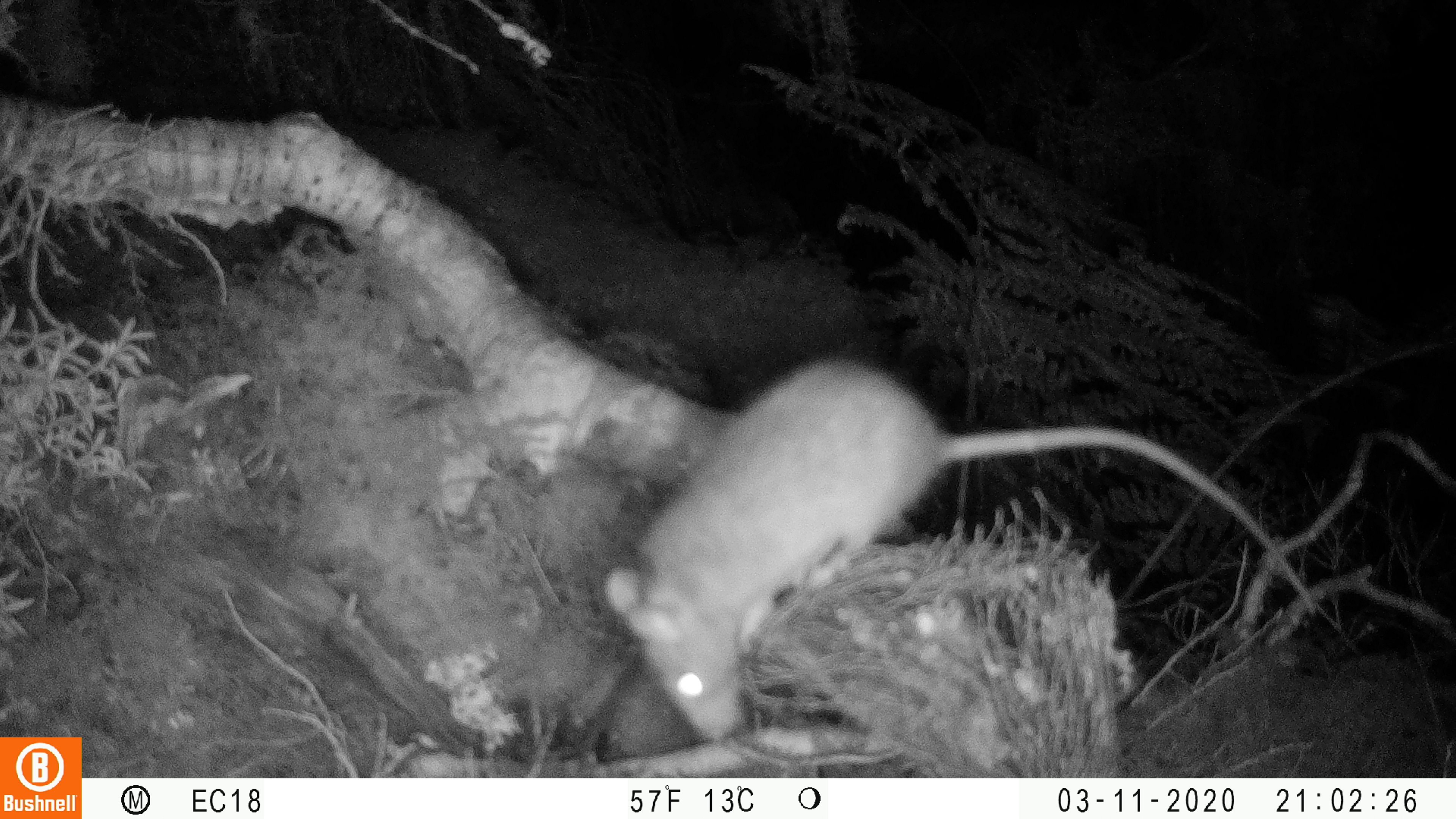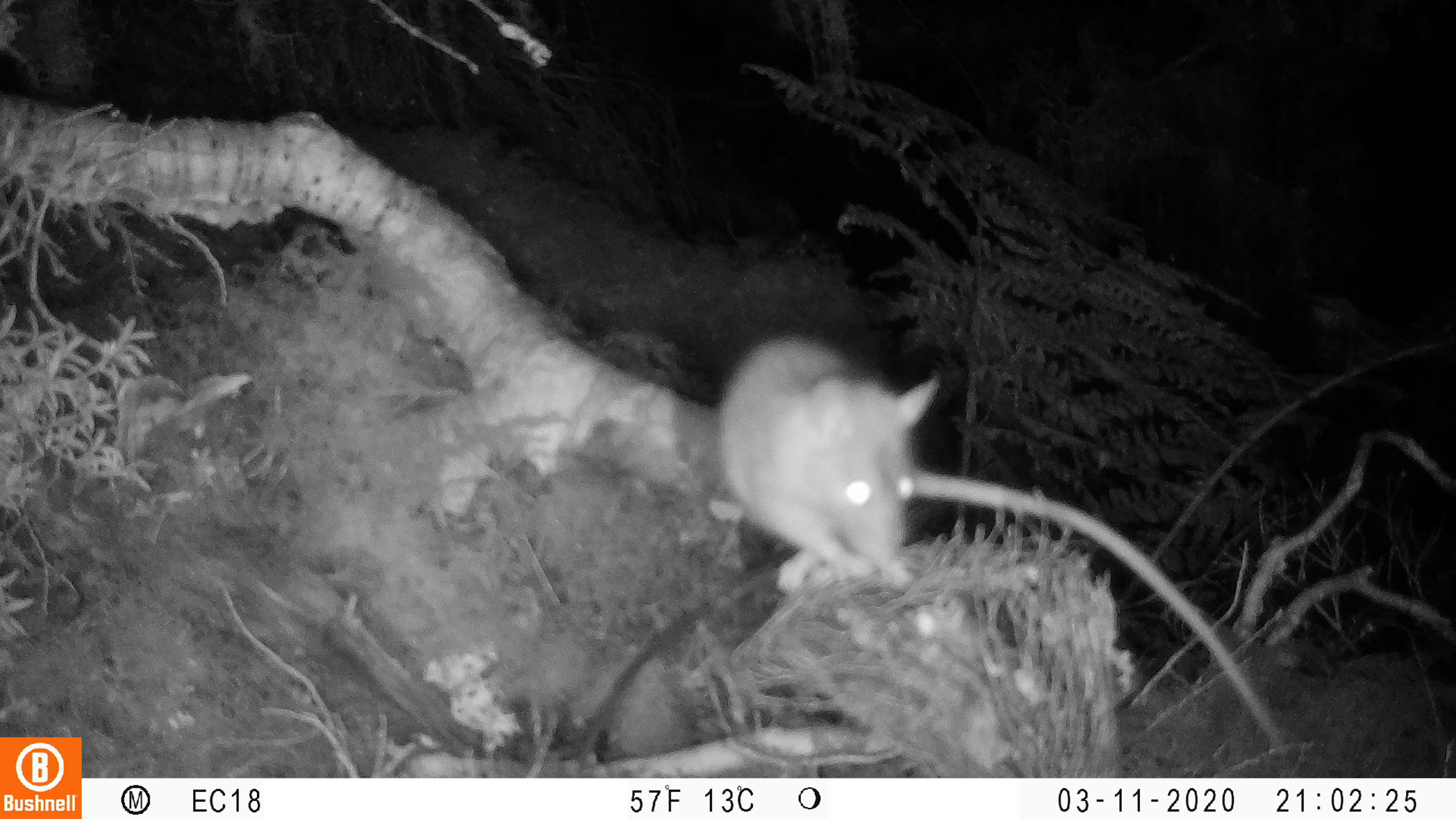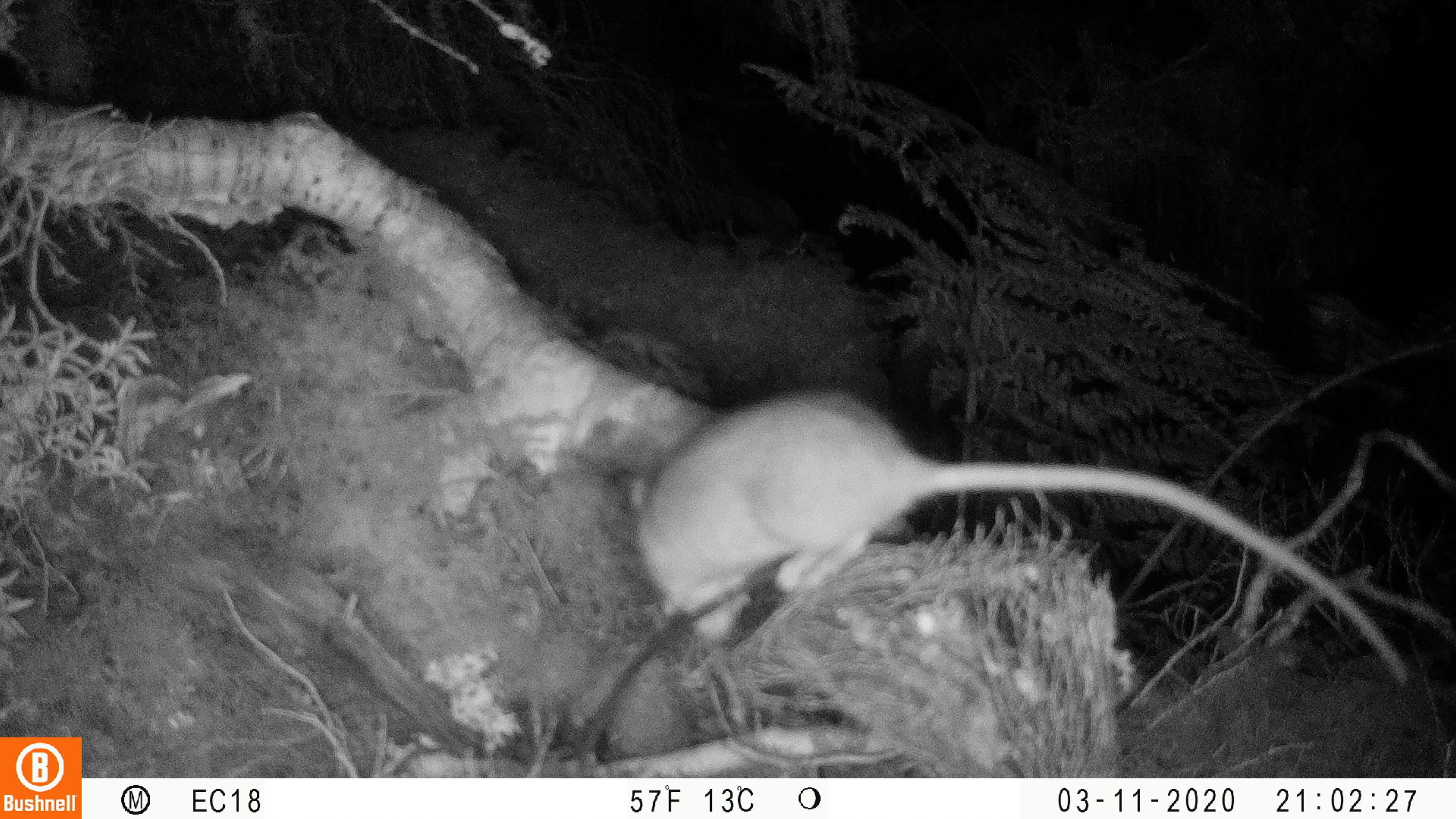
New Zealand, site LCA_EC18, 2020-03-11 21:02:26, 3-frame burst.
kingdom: Animalia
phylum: Chordata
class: Mammalia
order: Rodentia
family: Muridae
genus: Rattus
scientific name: Rattus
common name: rat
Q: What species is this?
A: Rat (Rattus).